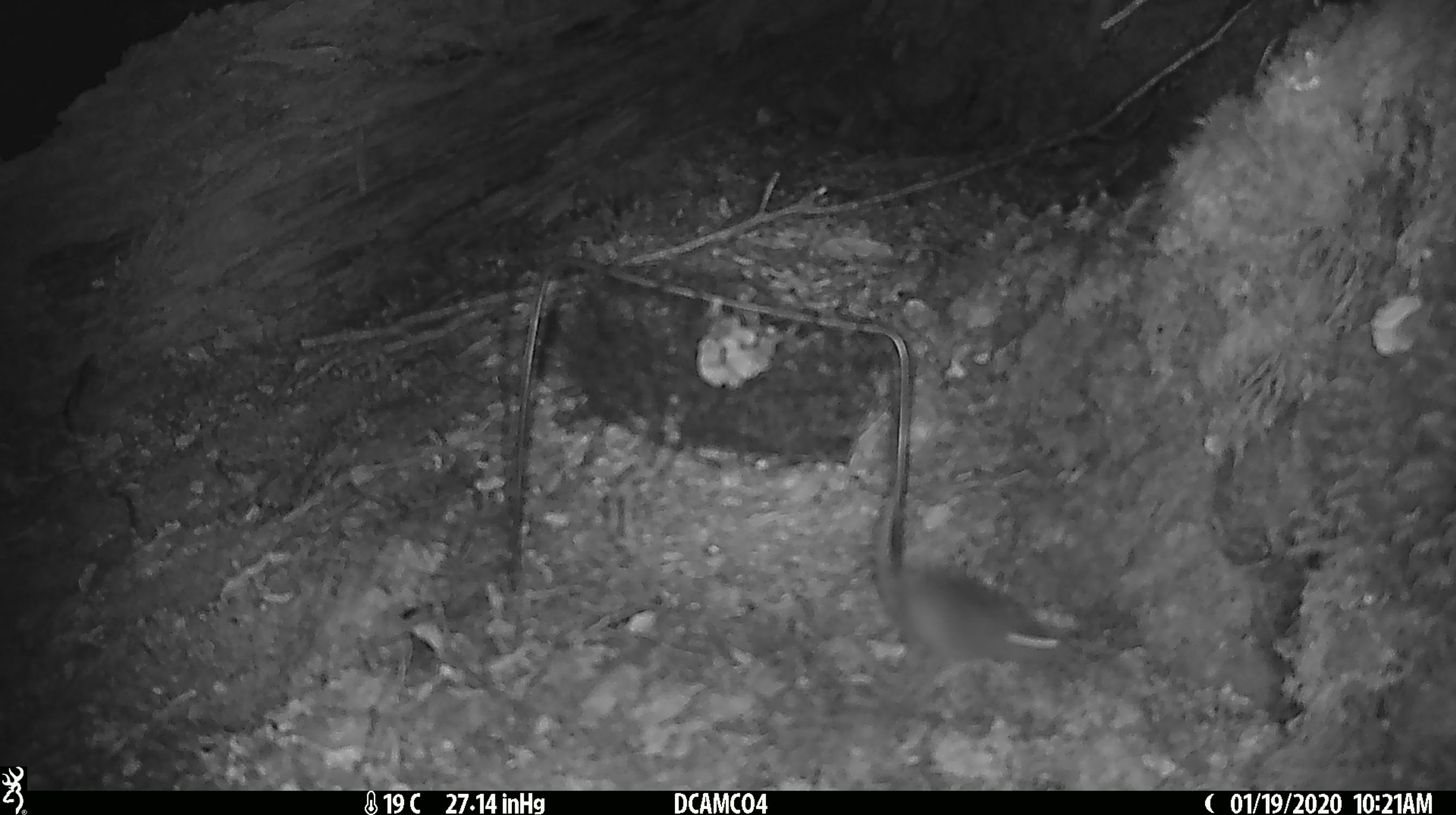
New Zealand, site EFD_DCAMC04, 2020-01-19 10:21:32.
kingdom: Animalia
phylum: Chordata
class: Mammalia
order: Rodentia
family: Muridae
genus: Mus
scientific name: Mus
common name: mouse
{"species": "mouse (Mus)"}